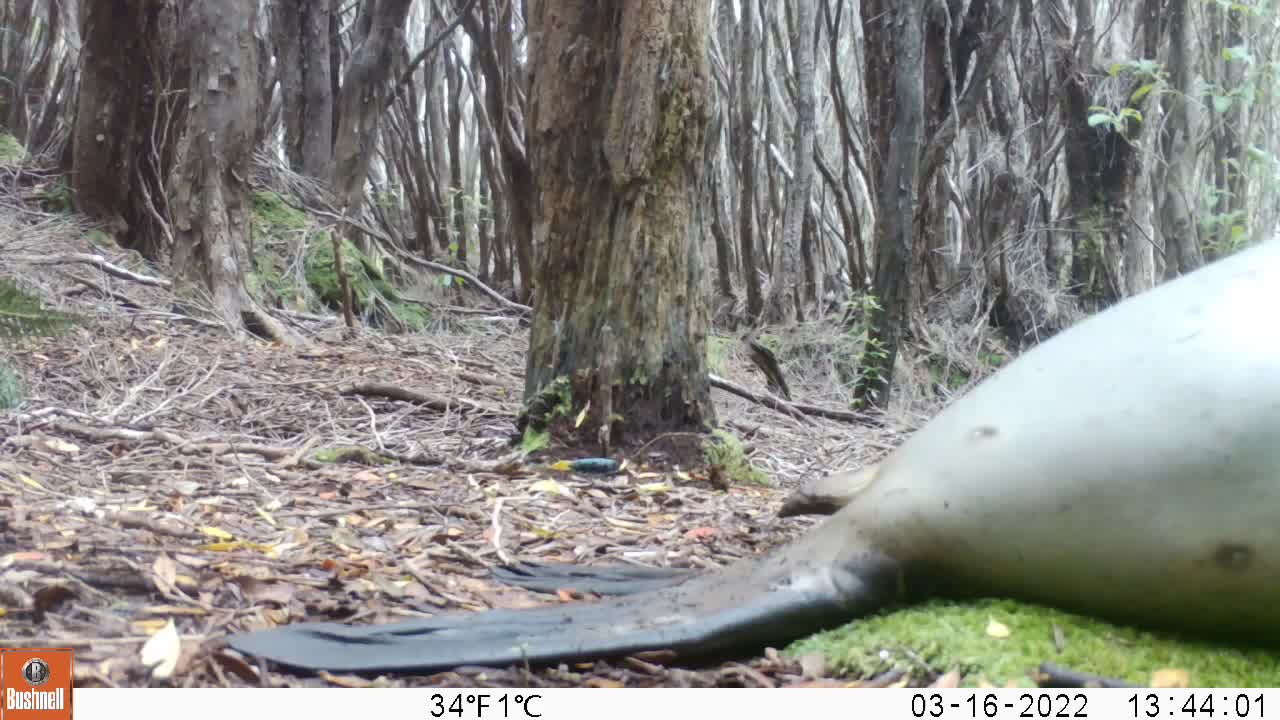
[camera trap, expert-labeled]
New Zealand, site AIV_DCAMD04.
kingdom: Animalia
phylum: Chordata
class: Mammalia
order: Carnivora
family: Otariidae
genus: Phocarctos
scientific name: Phocarctos hookeri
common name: new zealand sea lion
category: sealion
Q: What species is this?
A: Sealion (new zealand sea lion) (Phocarctos hookeri).